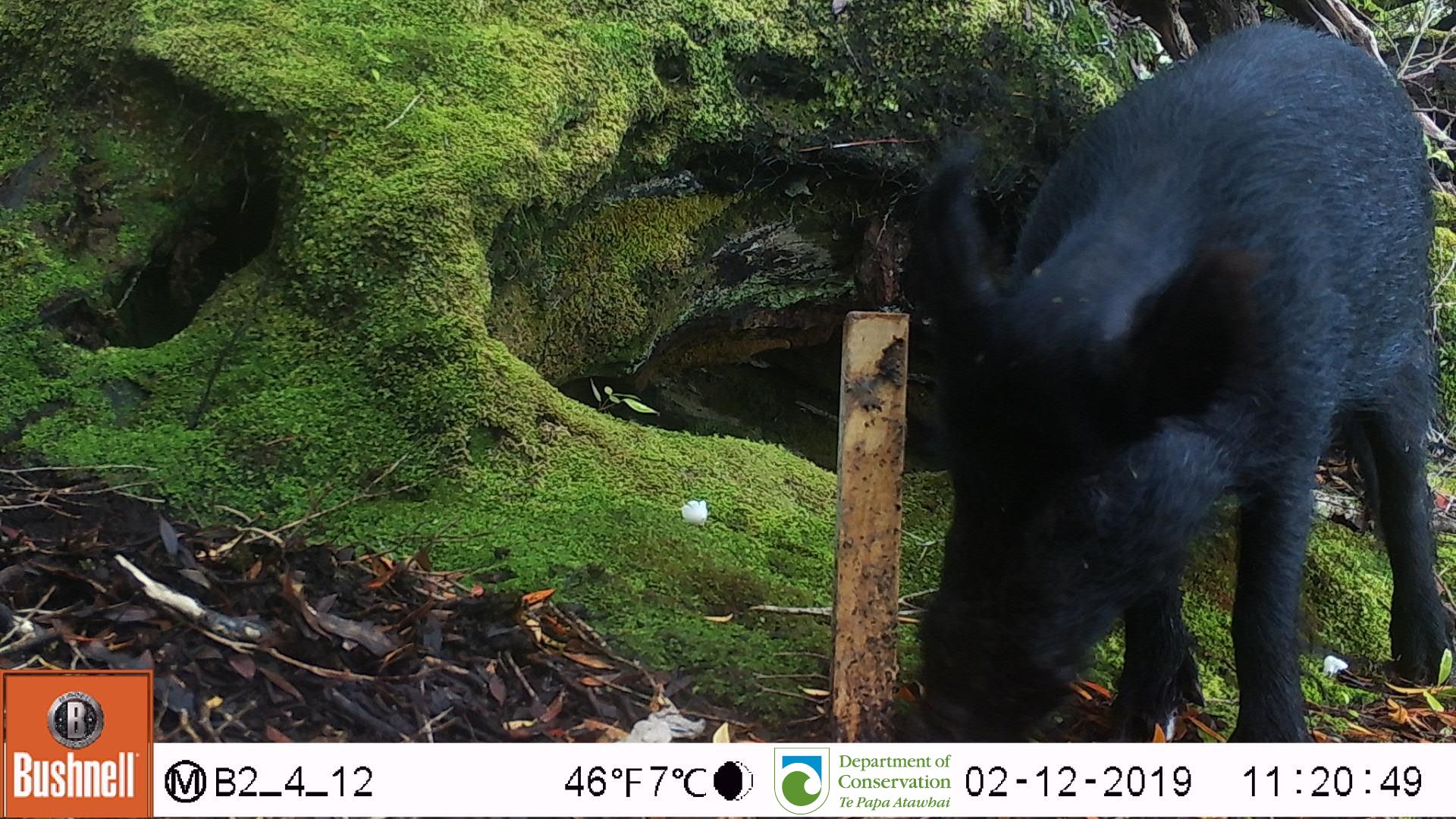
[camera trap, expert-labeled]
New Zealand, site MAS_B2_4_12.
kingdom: Animalia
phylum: Chordata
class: Mammalia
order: Artiodactyla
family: Suidae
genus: Sus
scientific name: Sus scrofa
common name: pig